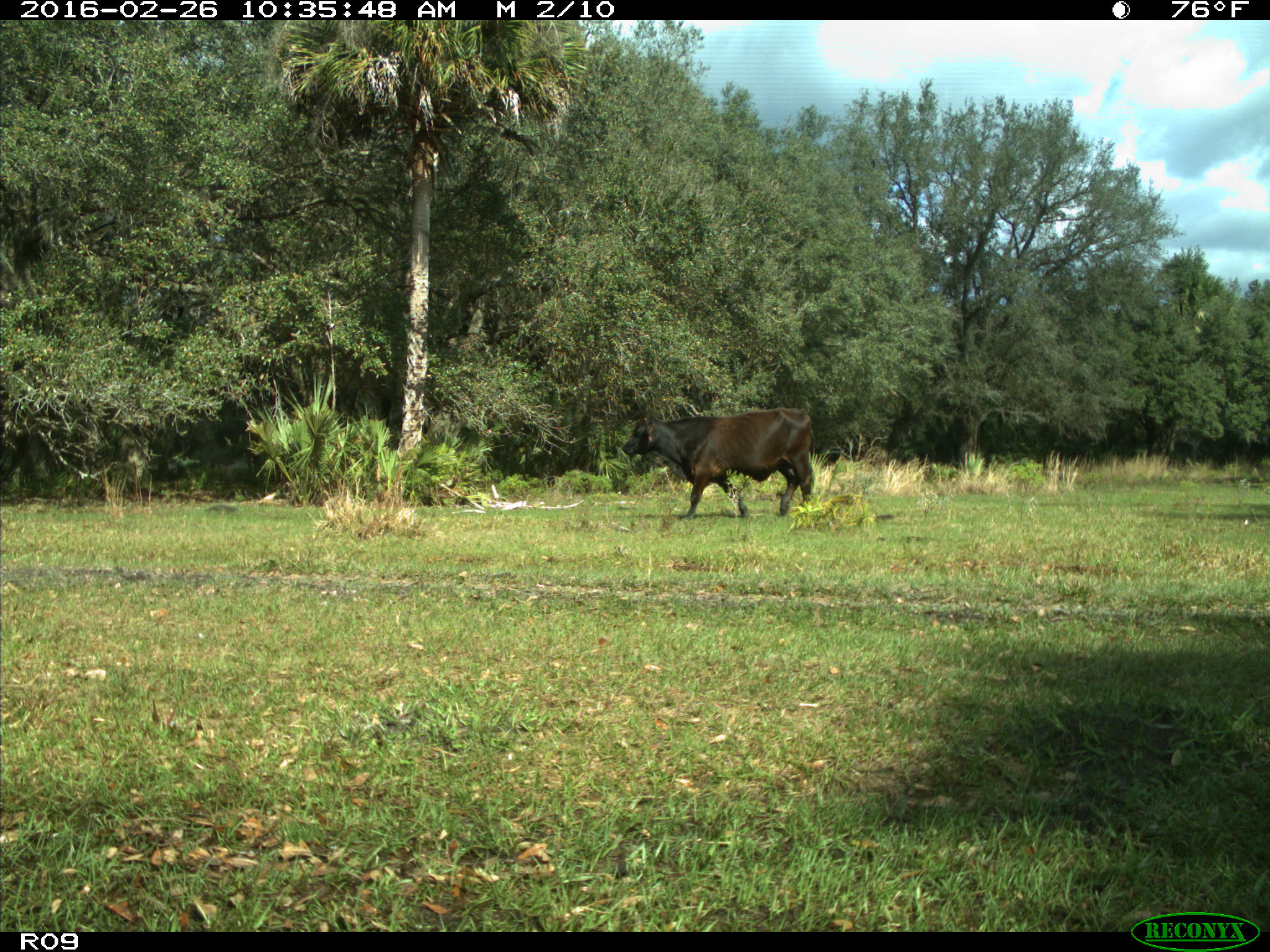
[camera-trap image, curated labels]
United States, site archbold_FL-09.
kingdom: Animalia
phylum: Chordata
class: Mammalia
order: Artiodactyla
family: Bovidae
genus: Bos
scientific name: Bos taurus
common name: domestic cow